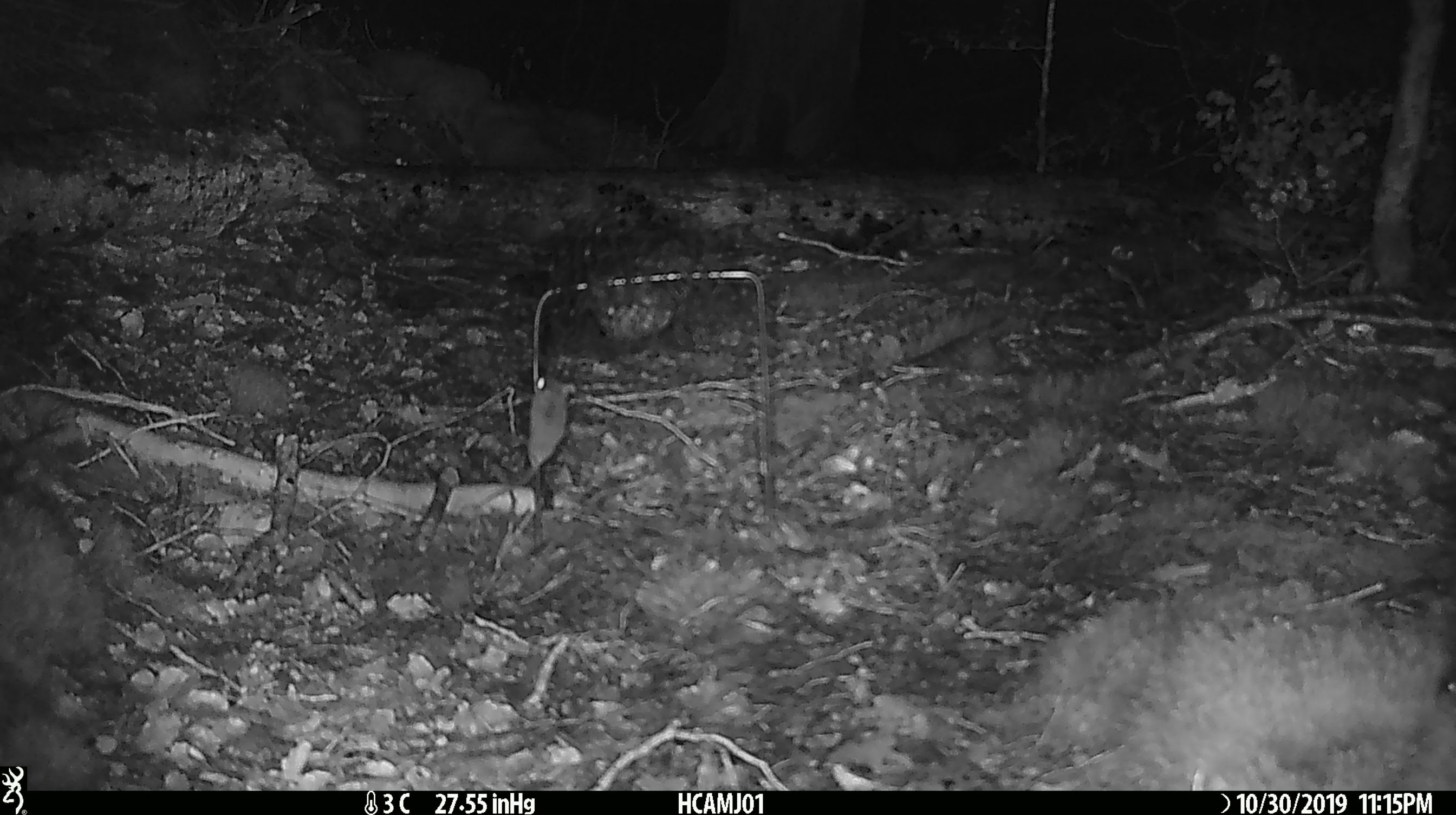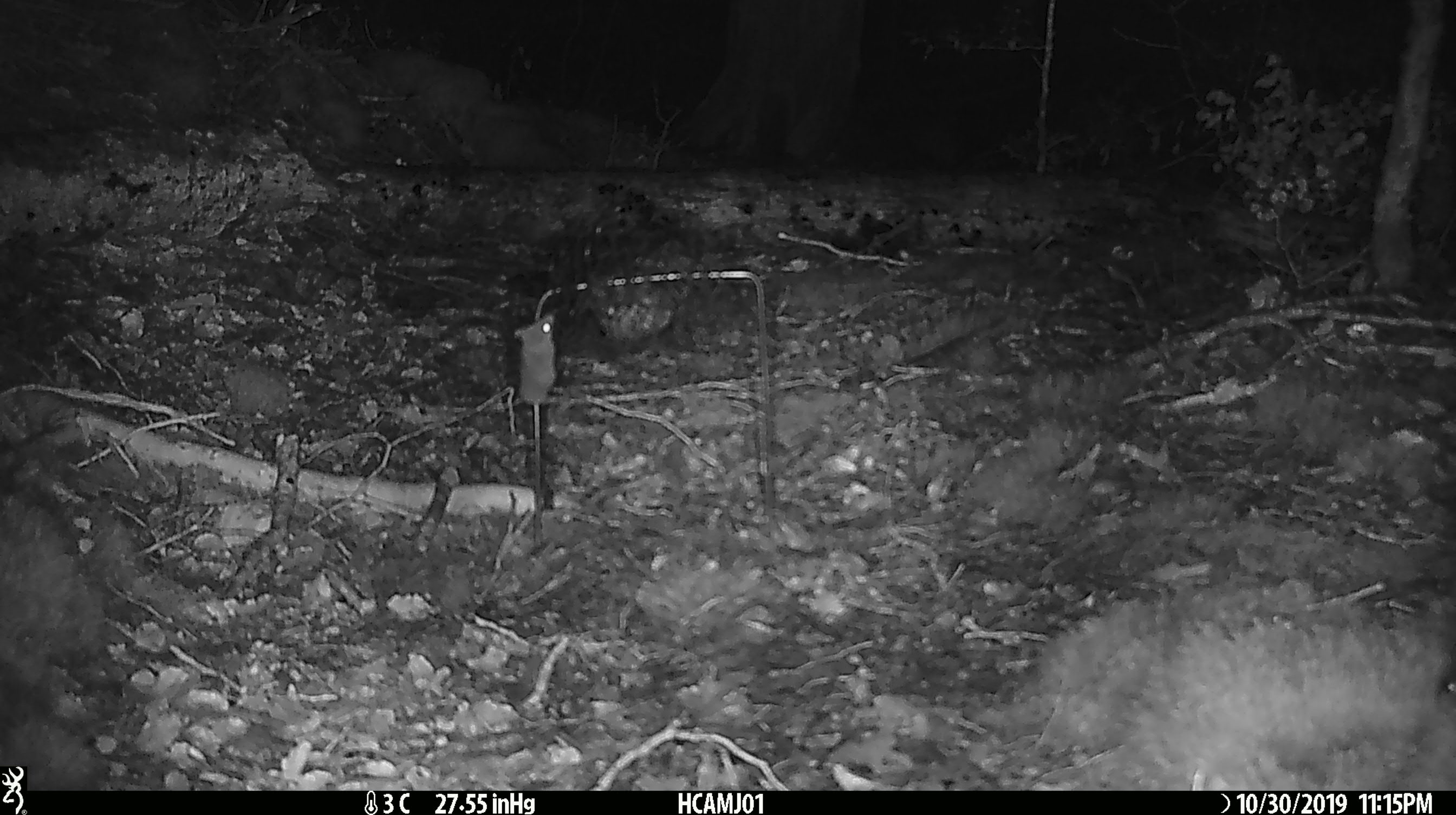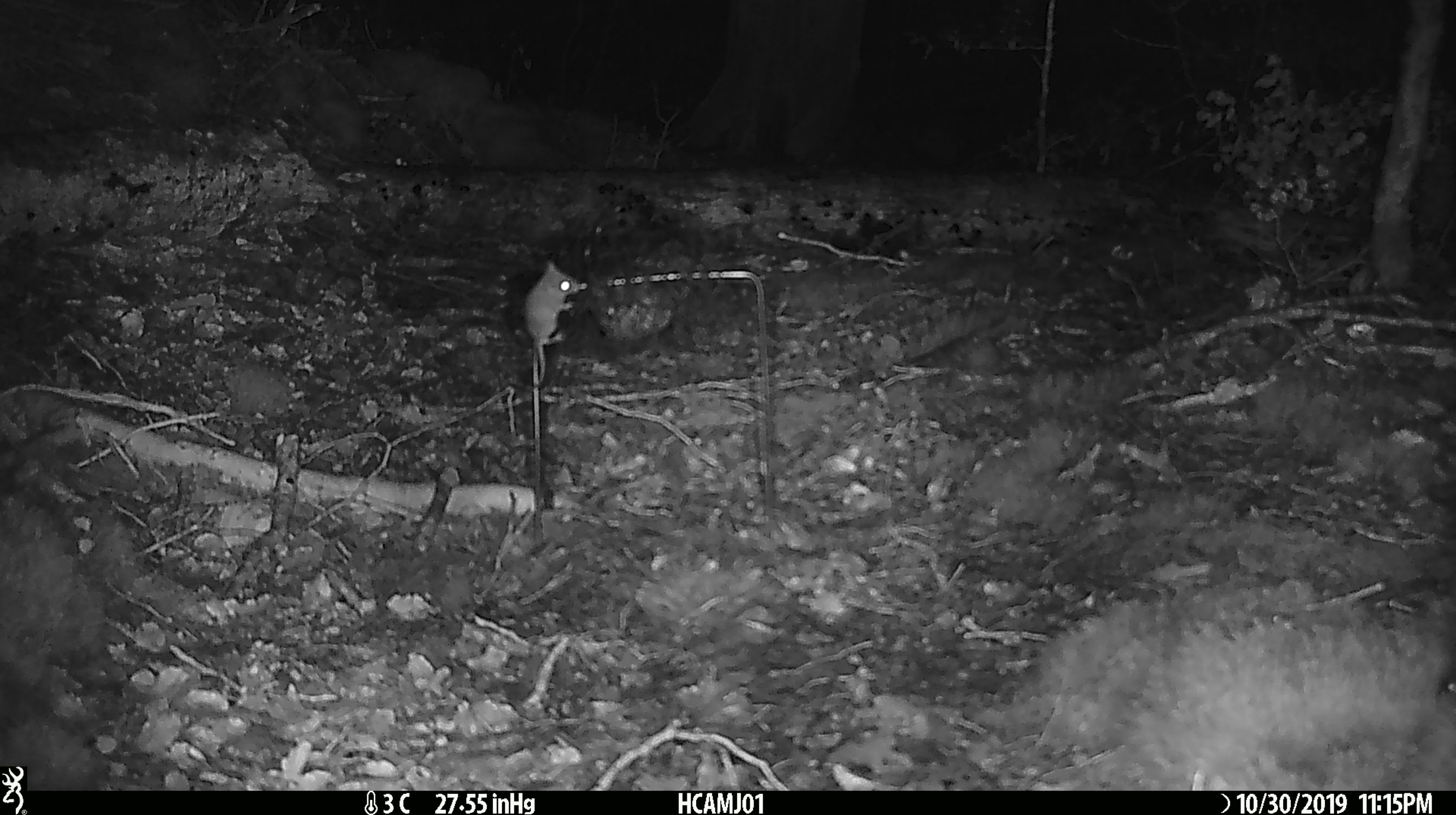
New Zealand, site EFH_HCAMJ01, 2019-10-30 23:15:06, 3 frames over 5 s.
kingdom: Animalia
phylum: Chordata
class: Mammalia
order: Rodentia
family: Muridae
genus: Mus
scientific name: Mus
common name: mouse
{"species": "mouse (Mus)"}